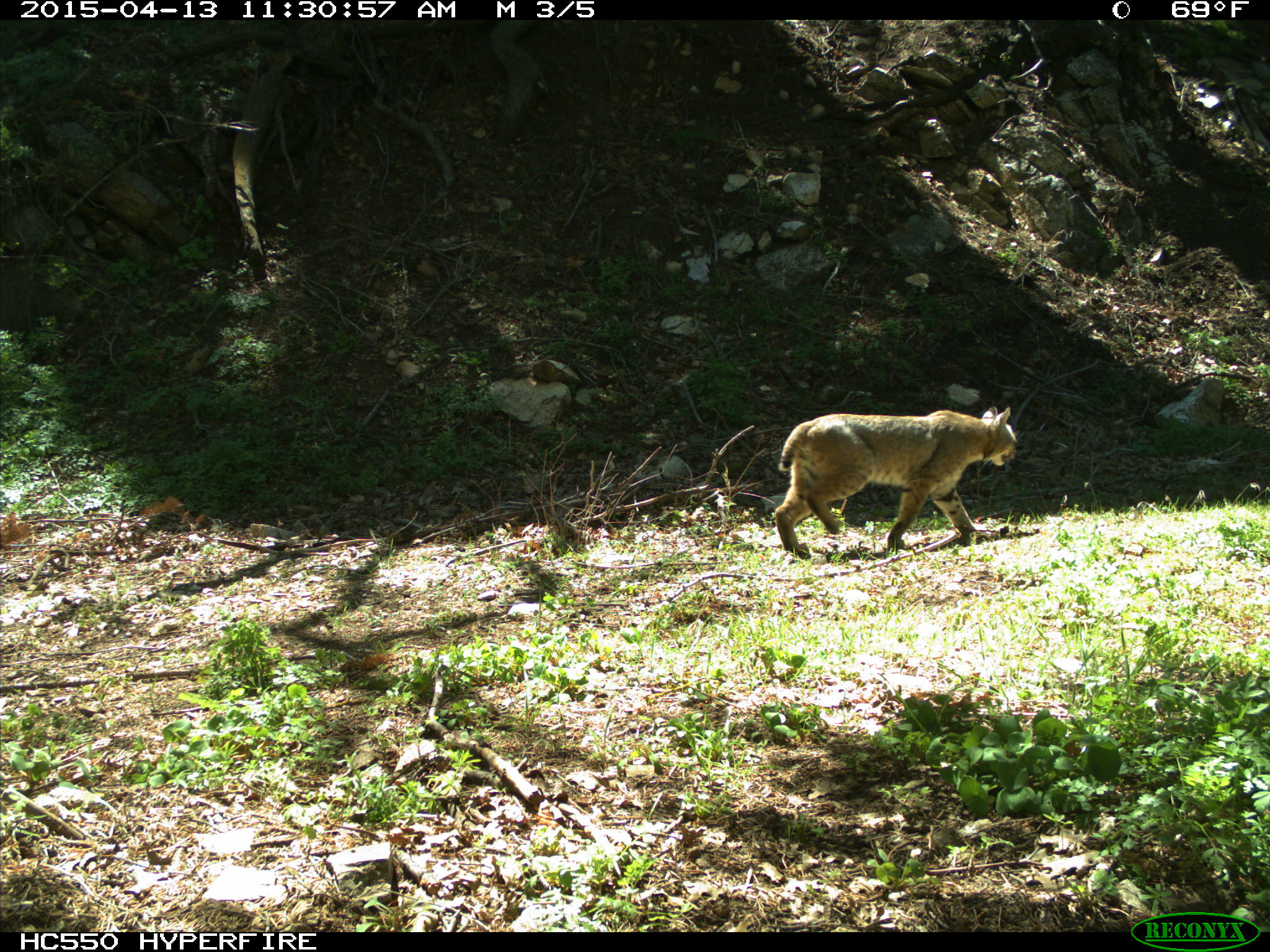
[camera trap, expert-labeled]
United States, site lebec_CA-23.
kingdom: Animalia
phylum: Chordata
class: Mammalia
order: Carnivora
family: Felidae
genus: Lynx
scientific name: Lynx rufus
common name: bobcat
Lynx rufus (bobcat).